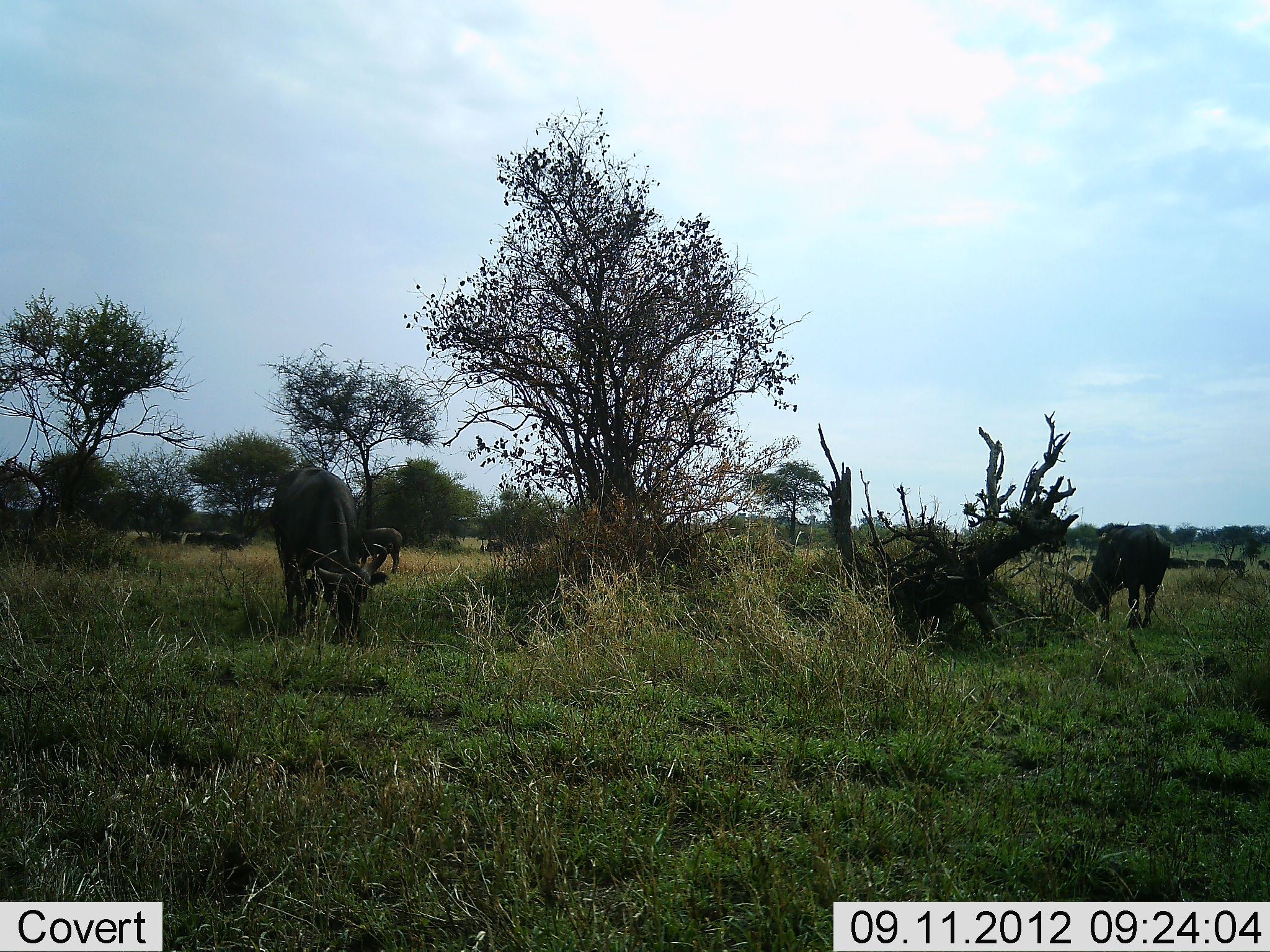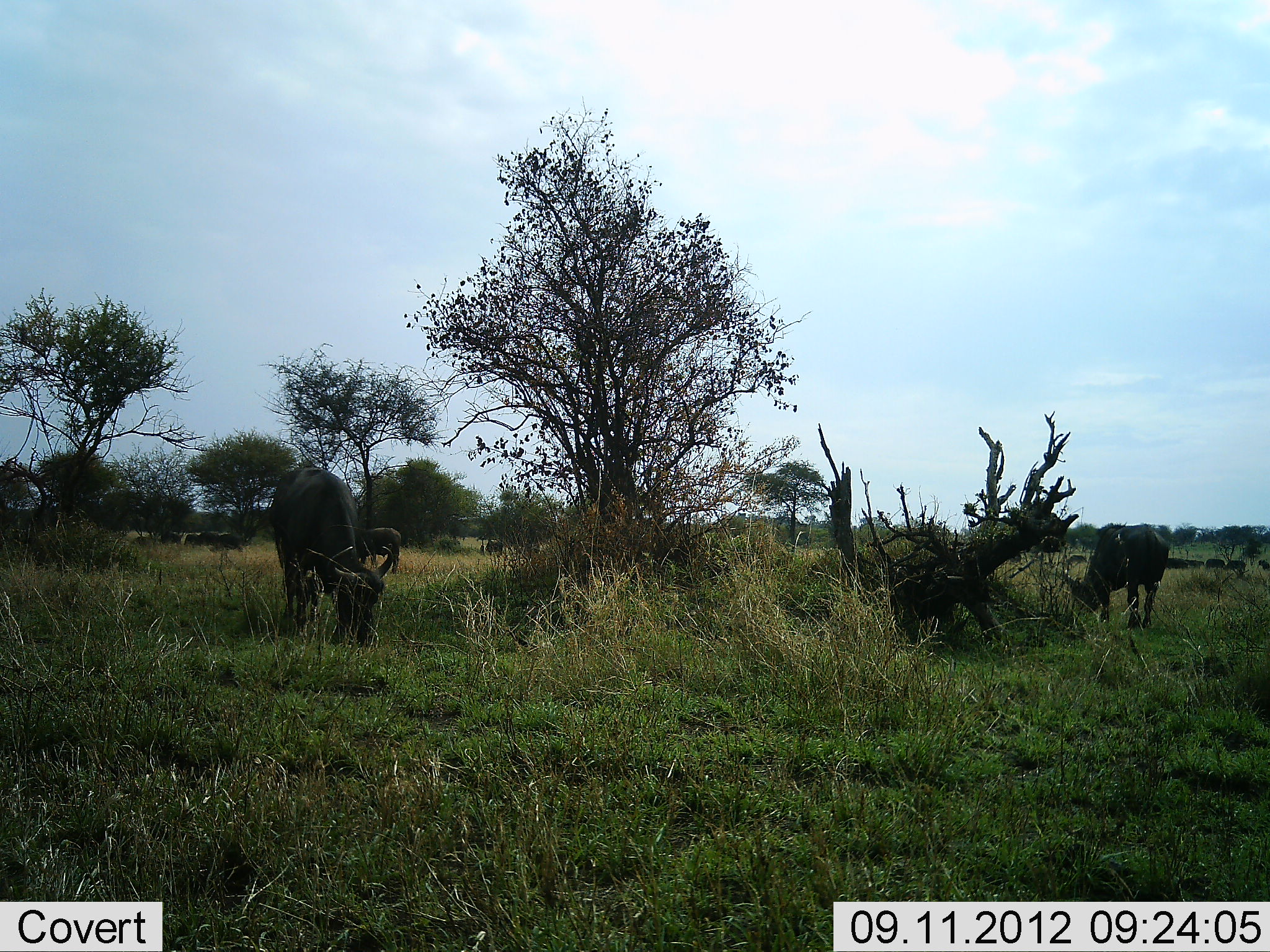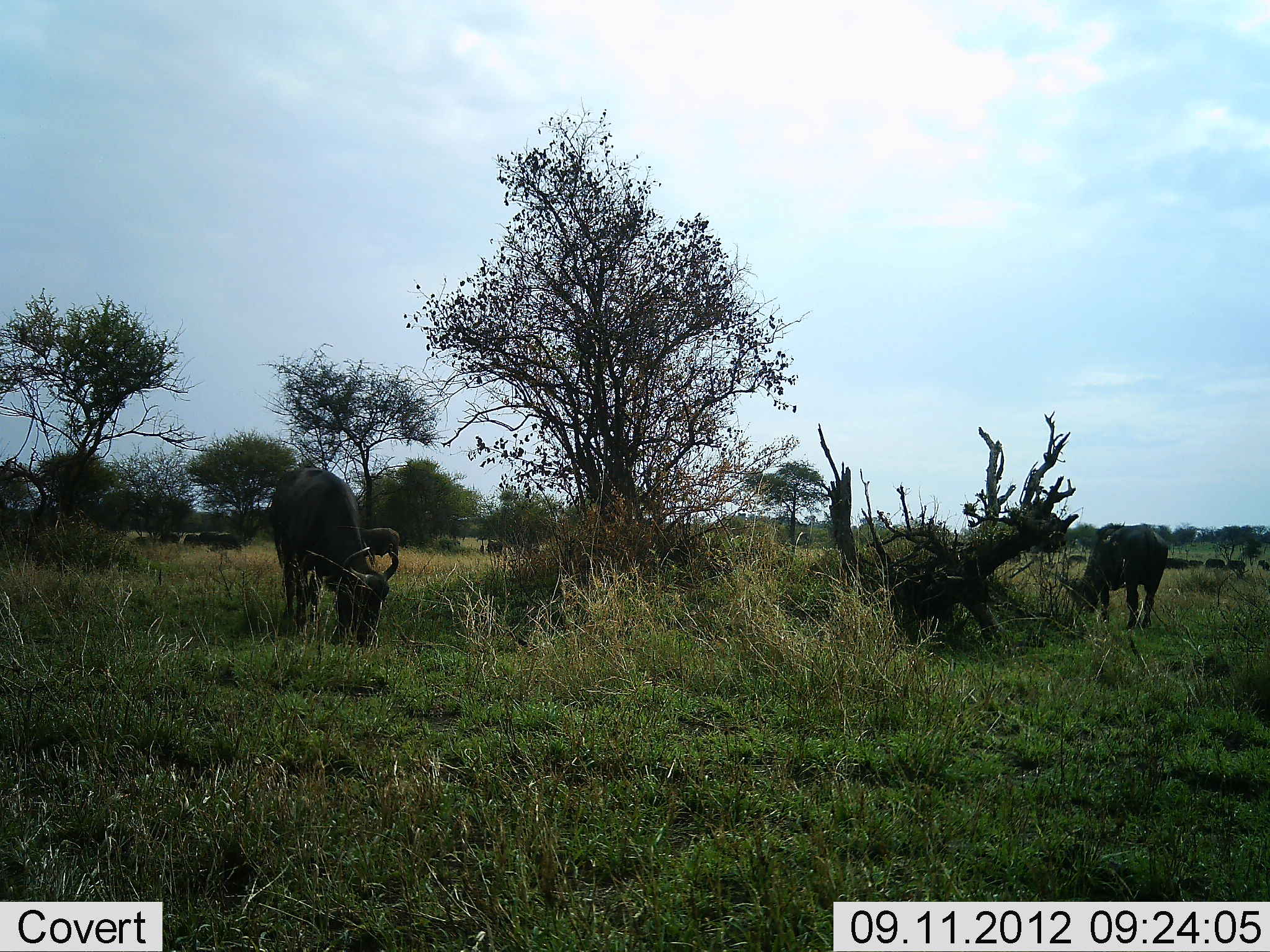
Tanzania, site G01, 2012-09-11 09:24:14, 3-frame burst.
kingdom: Animalia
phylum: Chordata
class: Mammalia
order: Artiodactyla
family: Bovidae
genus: Connochaetes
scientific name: Connochaetes taurinus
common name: blue wildebeest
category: wildebeest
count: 2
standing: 30%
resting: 0%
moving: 10%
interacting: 0%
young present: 0%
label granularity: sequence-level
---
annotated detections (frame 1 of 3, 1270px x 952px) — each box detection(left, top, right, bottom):
animal: detection(270, 467, 387, 649); detection(1070, 523, 1170, 627); detection(358, 528, 403, 574)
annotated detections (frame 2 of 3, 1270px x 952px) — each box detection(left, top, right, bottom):
animal: detection(268, 463, 393, 646); detection(1071, 524, 1170, 629); detection(352, 527, 402, 575)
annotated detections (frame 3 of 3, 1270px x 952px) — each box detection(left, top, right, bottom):
animal: detection(269, 467, 399, 647); detection(1060, 521, 1169, 631); detection(362, 528, 398, 567)